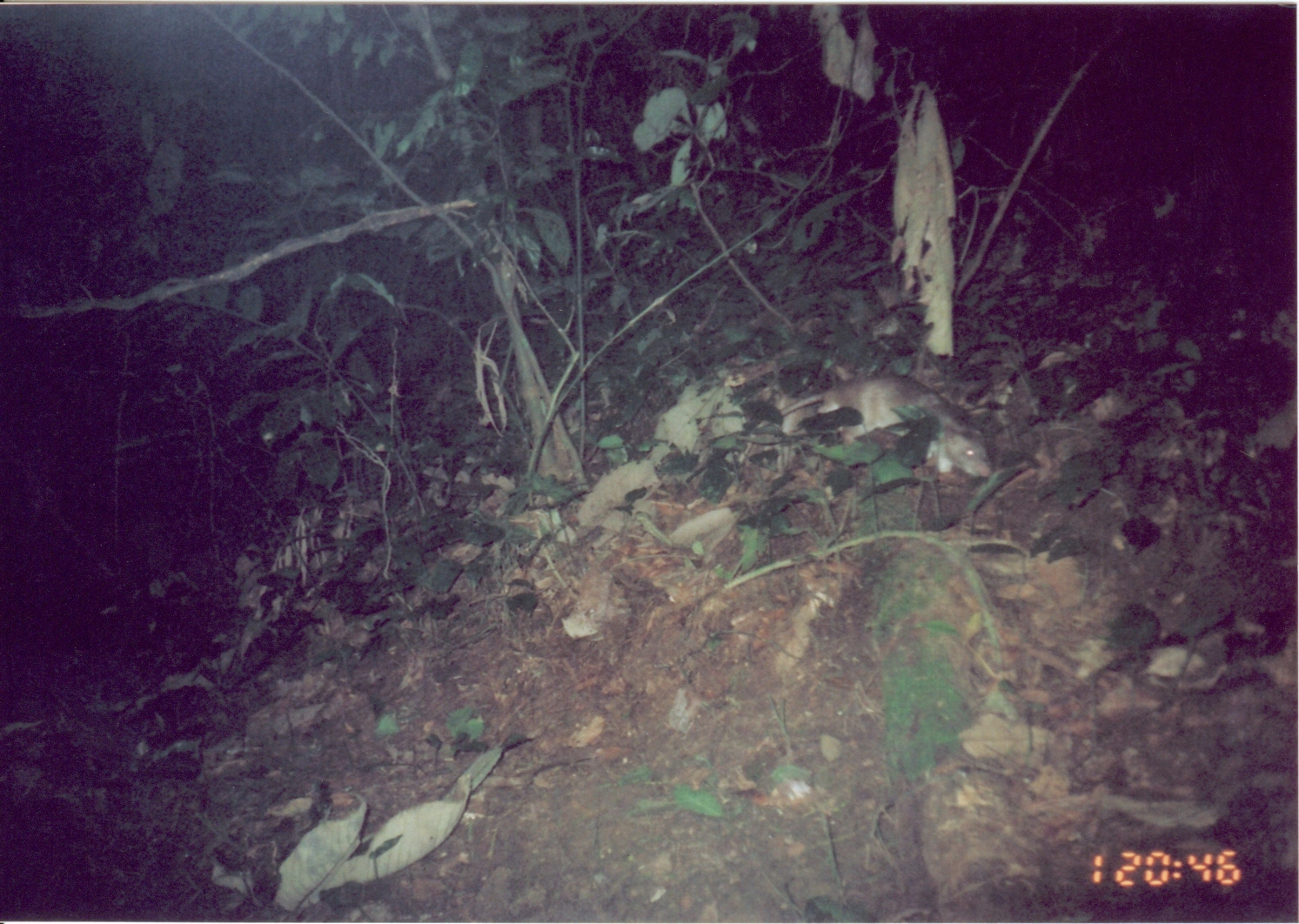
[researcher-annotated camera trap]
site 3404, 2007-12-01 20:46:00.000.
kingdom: Animalia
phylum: Chordata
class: Mammalia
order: Rodentia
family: Nesomyidae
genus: Cricetomys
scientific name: Cricetomys gambianus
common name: african giant pouched rat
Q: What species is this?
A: Cricetomys gambianus (african giant pouched rat).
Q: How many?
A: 1.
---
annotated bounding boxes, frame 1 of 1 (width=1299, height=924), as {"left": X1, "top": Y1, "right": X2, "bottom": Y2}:
cricetomys gambianus: {"left": 736, "top": 370, "right": 997, "bottom": 485}